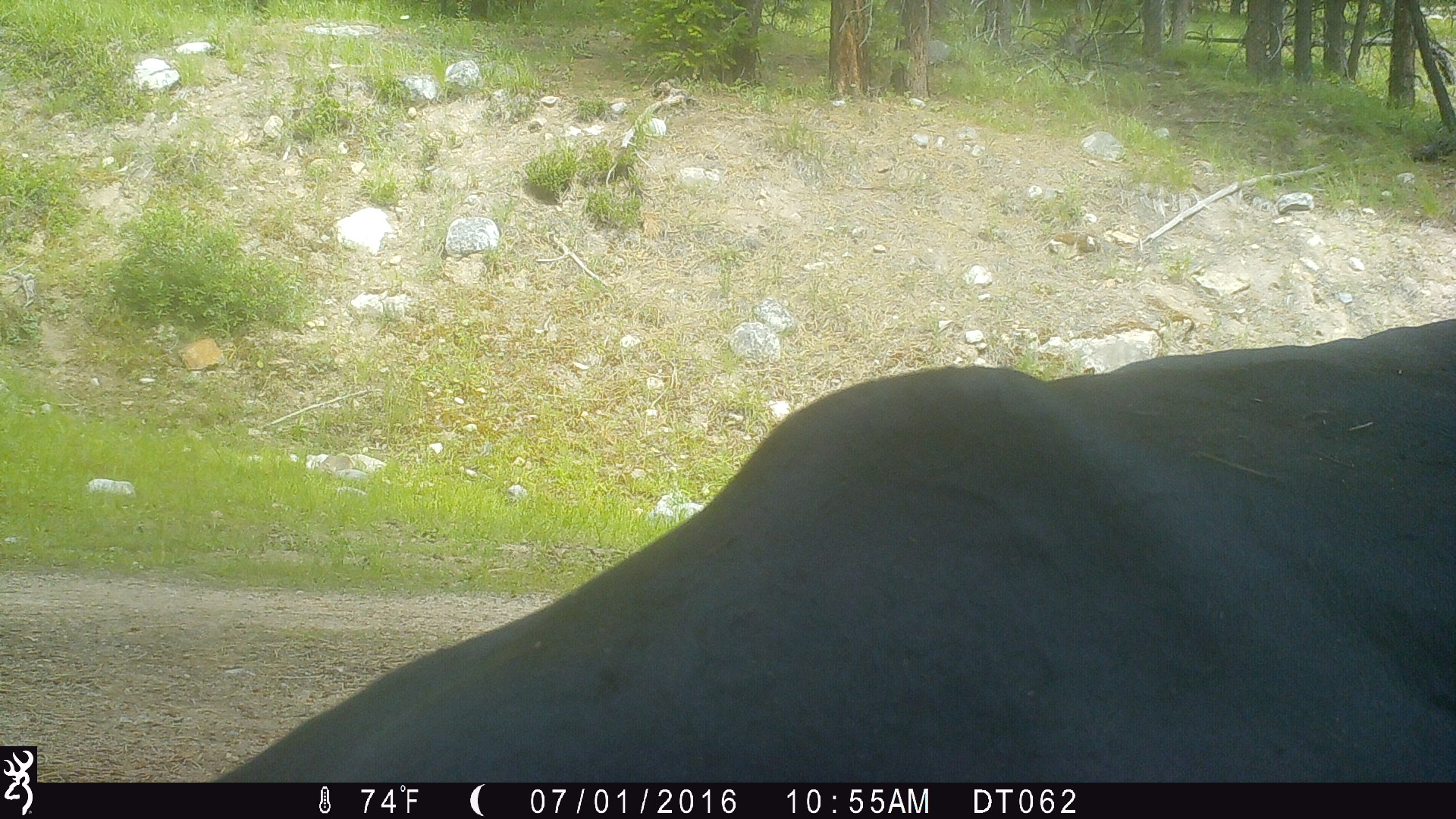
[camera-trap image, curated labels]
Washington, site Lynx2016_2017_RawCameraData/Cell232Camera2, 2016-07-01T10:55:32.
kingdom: Animalia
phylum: Chordata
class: Mammalia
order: Artiodactyla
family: Bovidae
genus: Bos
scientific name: Bos taurus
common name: domestic cattle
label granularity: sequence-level